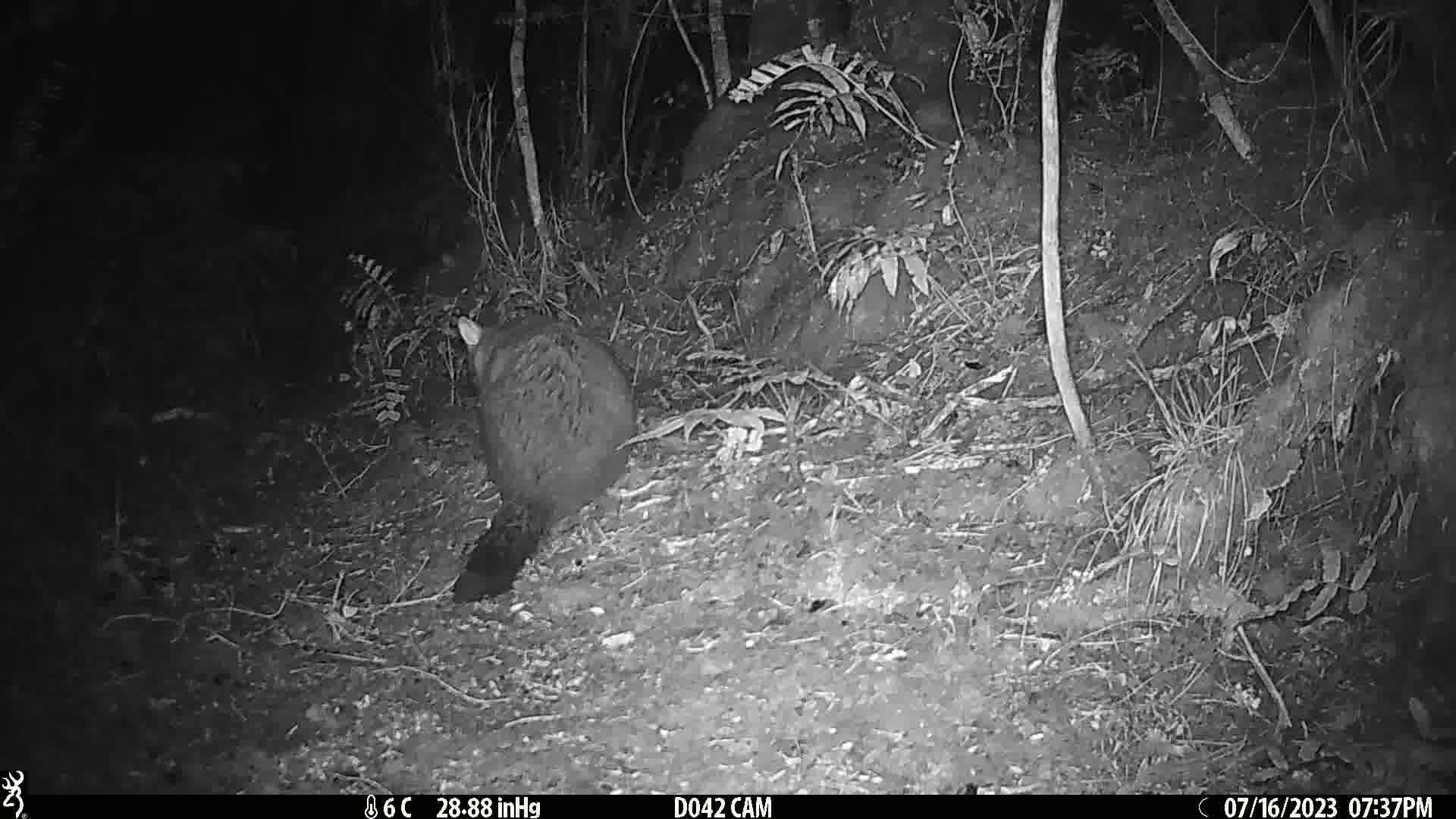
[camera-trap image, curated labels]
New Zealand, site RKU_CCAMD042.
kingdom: Animalia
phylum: Chordata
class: Mammalia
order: Diprotodontia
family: Phalangeridae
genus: Trichosurus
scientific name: Trichosurus vulpecula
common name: common brushtail possum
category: possum